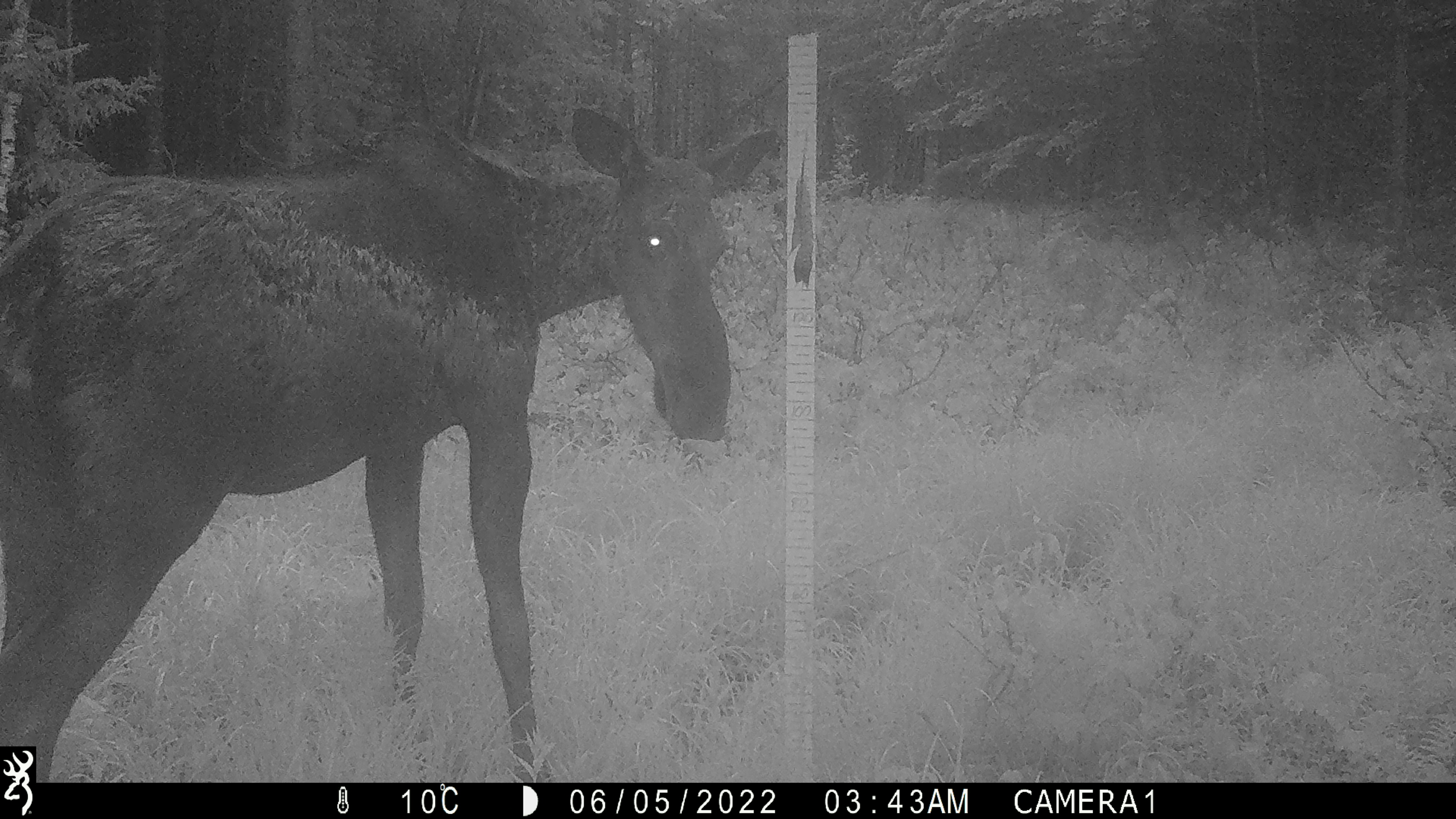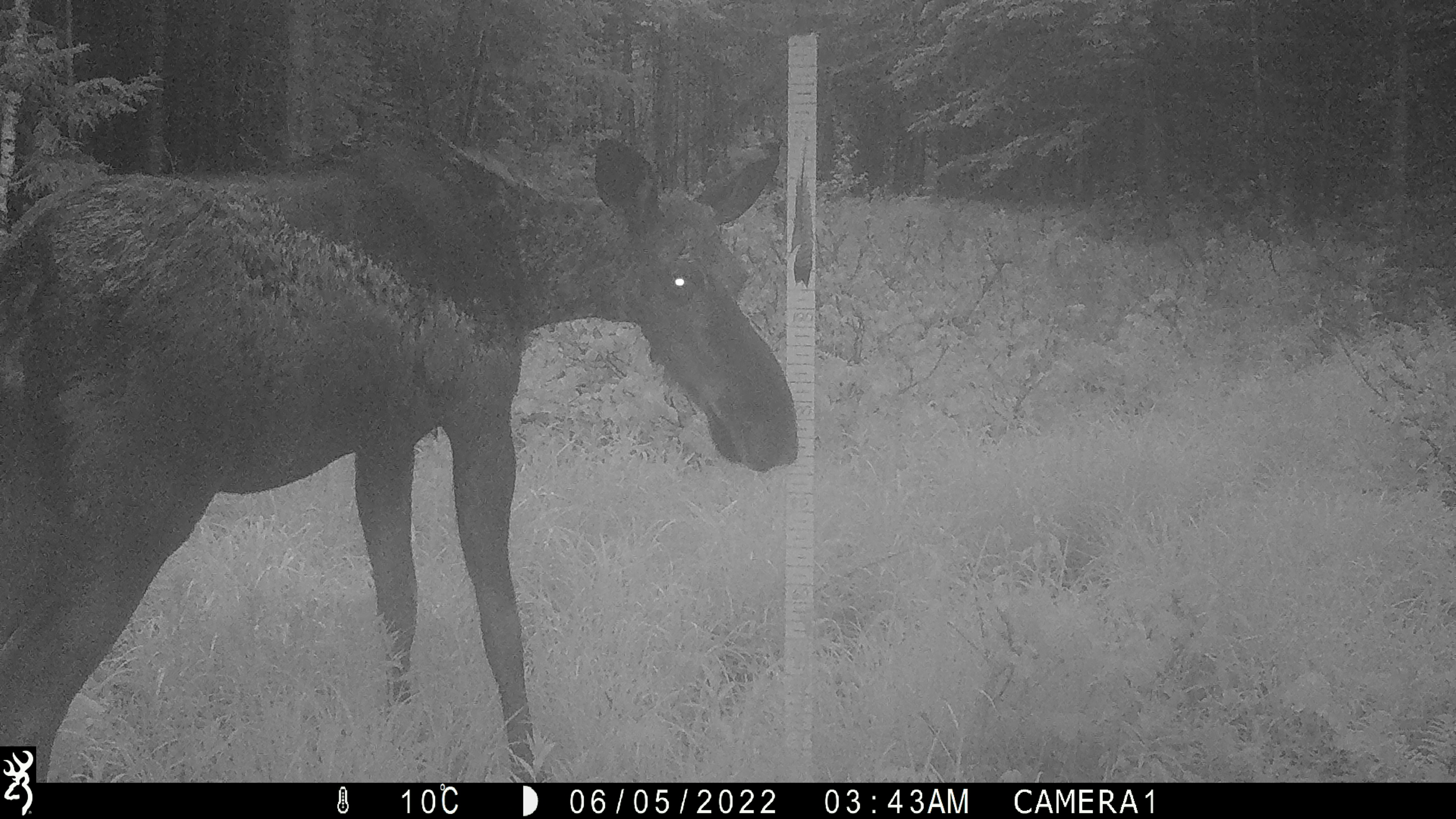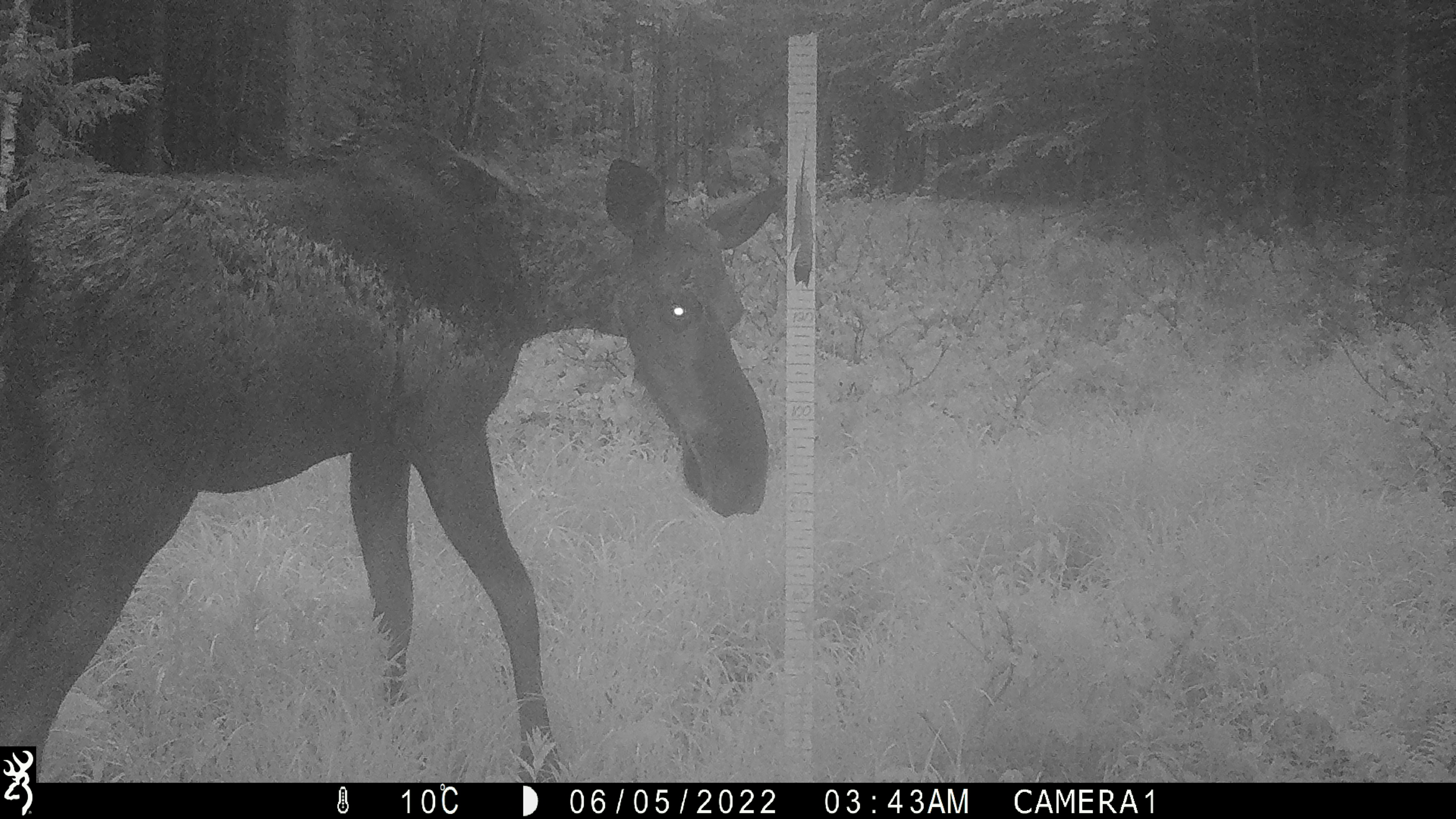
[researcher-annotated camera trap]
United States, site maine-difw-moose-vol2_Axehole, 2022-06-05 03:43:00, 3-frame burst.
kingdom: Animalia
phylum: Chordata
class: Mammalia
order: Artiodactyla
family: Cervidae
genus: Alces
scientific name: Alces alces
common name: moose